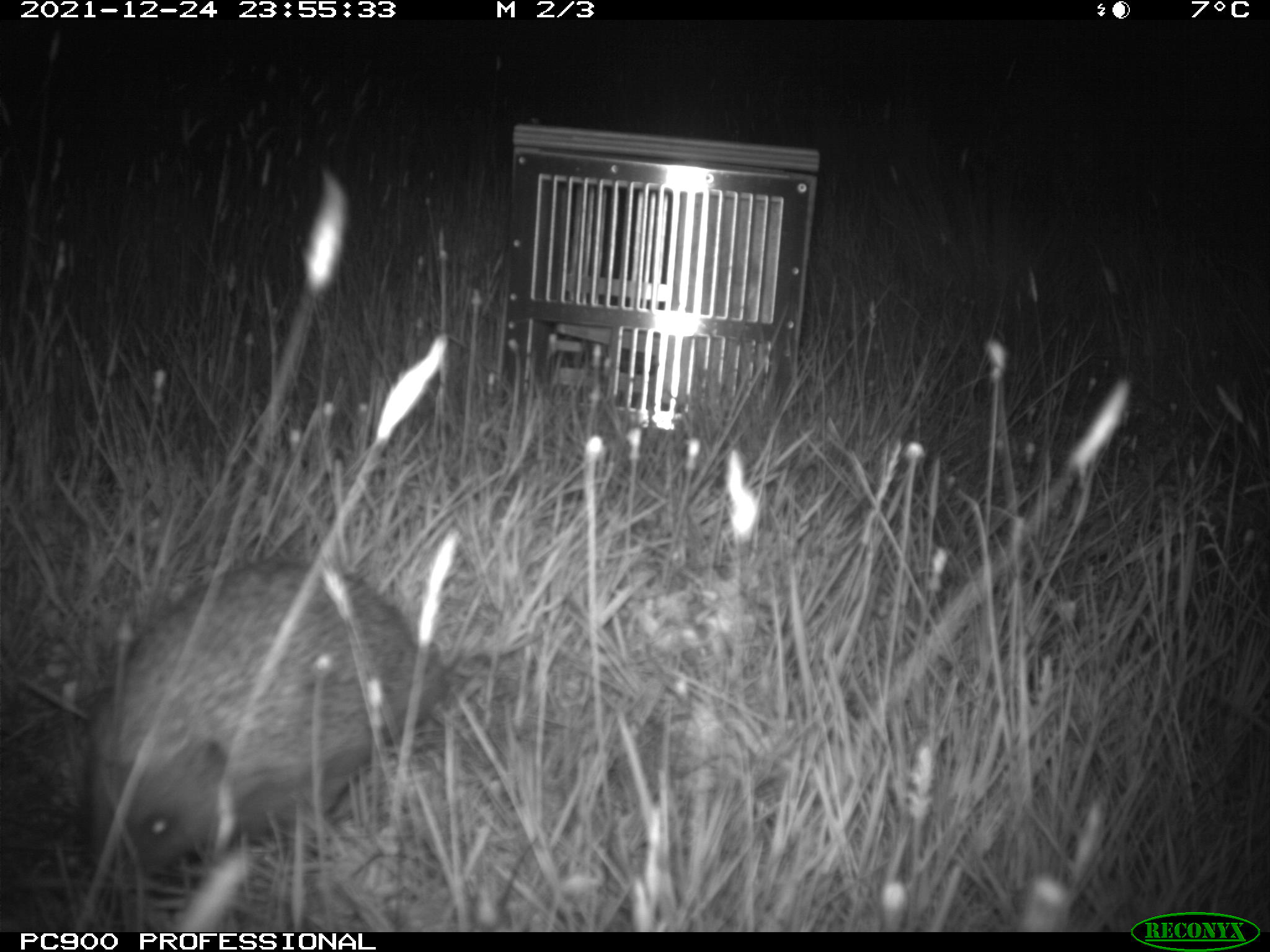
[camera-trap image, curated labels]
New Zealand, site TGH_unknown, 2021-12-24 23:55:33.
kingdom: Animalia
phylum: Chordata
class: Mammalia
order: Eulipotyphla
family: Erinaceidae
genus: Erinaceus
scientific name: Erinaceus europaeus europaeus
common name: european hedgehog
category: hedgehog